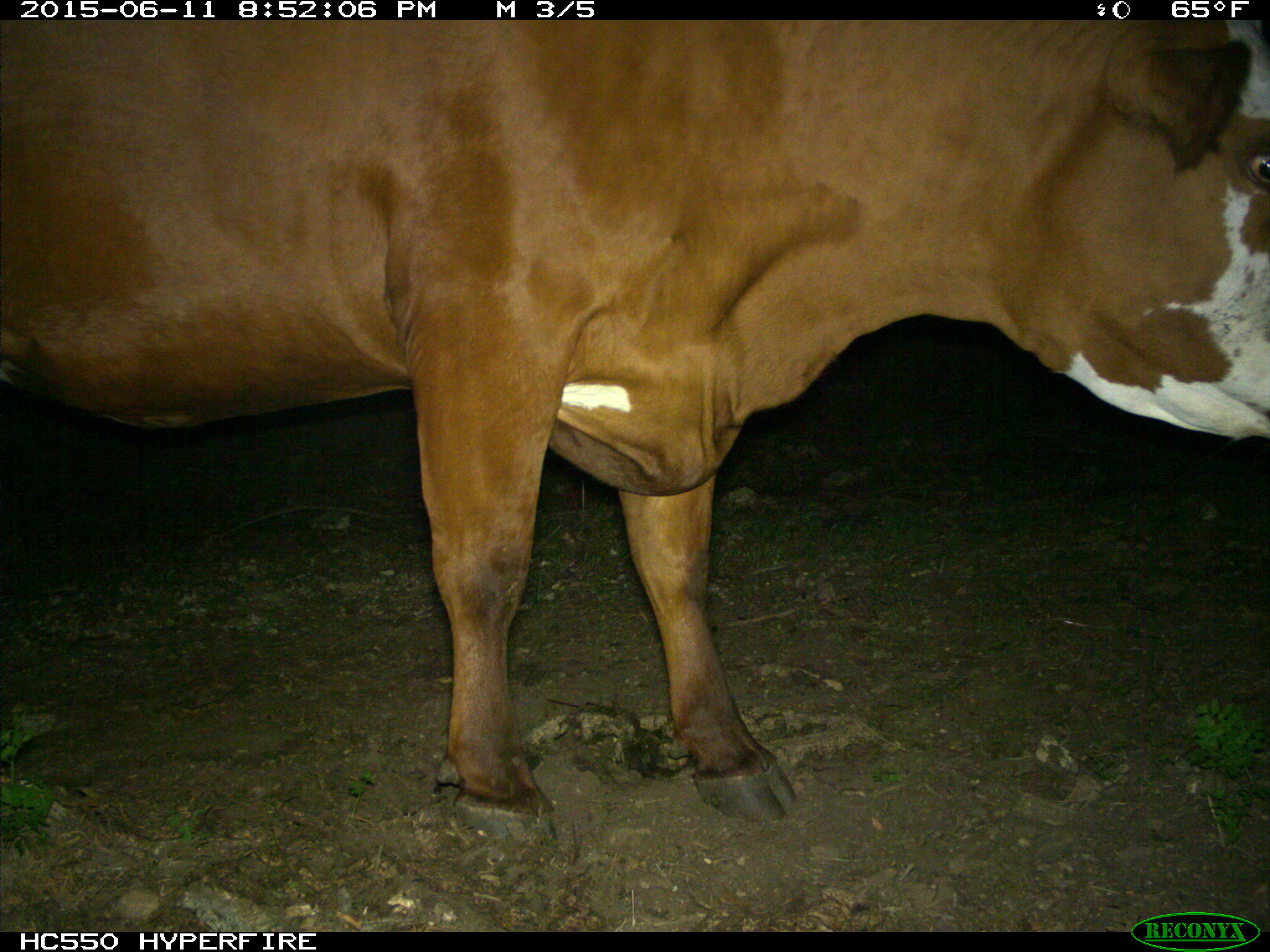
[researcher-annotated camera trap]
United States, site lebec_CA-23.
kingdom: Animalia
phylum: Chordata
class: Mammalia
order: Artiodactyla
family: Bovidae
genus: Bos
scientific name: Bos taurus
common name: domestic cow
Bos taurus (domestic cow).